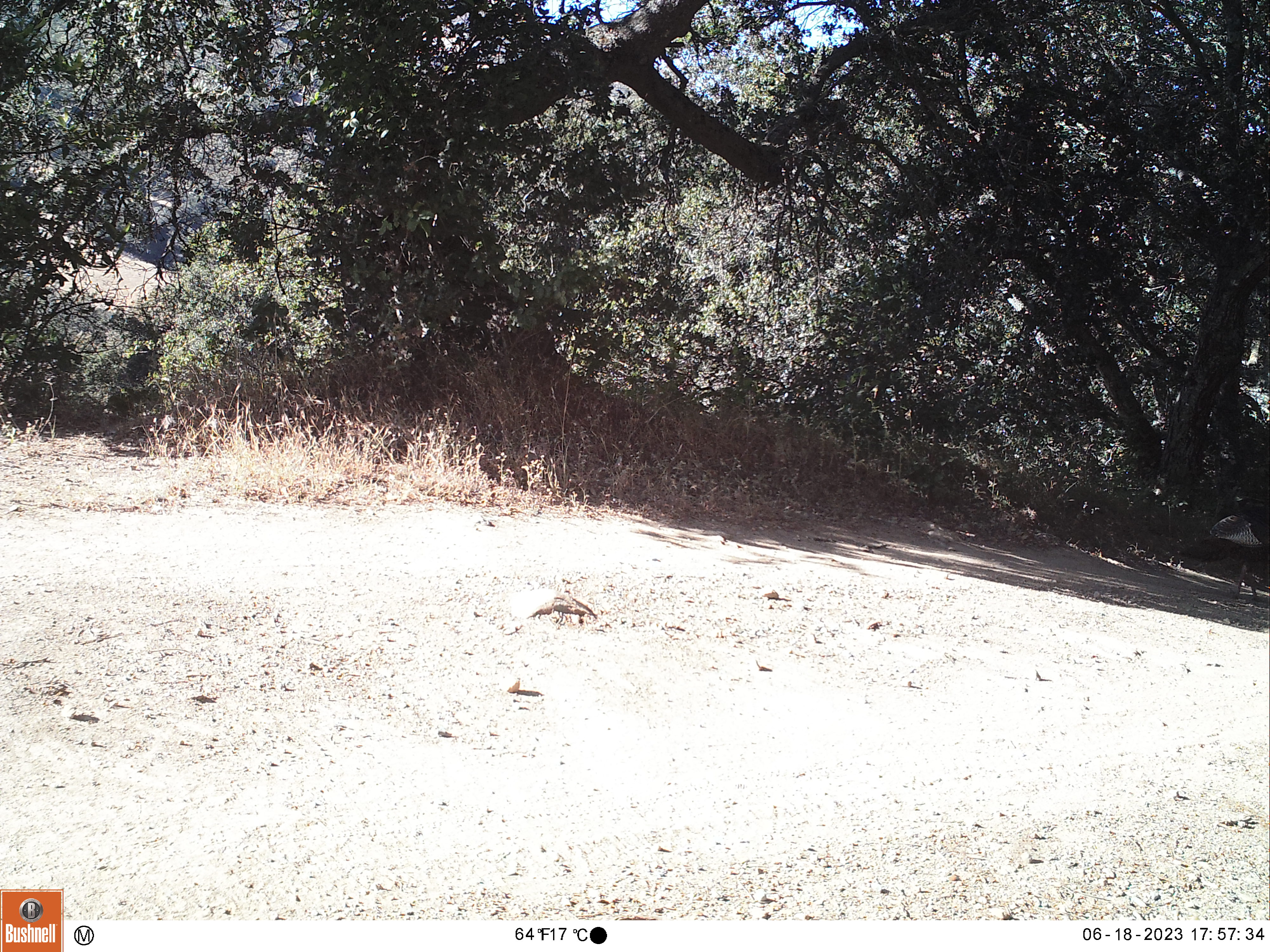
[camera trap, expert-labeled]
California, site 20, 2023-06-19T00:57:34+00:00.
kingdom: Animalia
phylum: Chordata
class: Aves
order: Galliformes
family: Phasianidae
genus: Meleagris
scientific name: Meleagris gallopavo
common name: turkey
Turkey (Meleagris gallopavo).